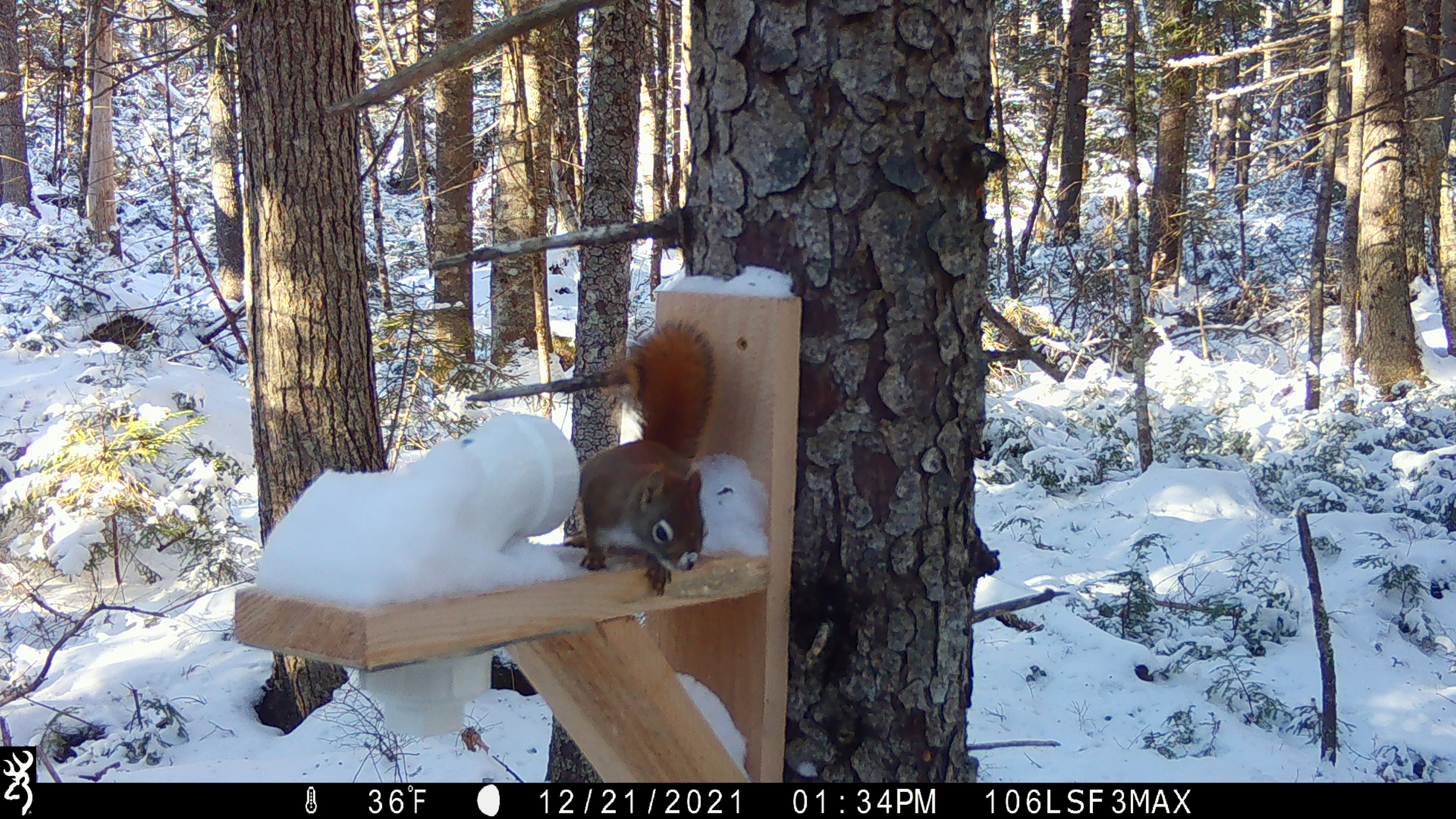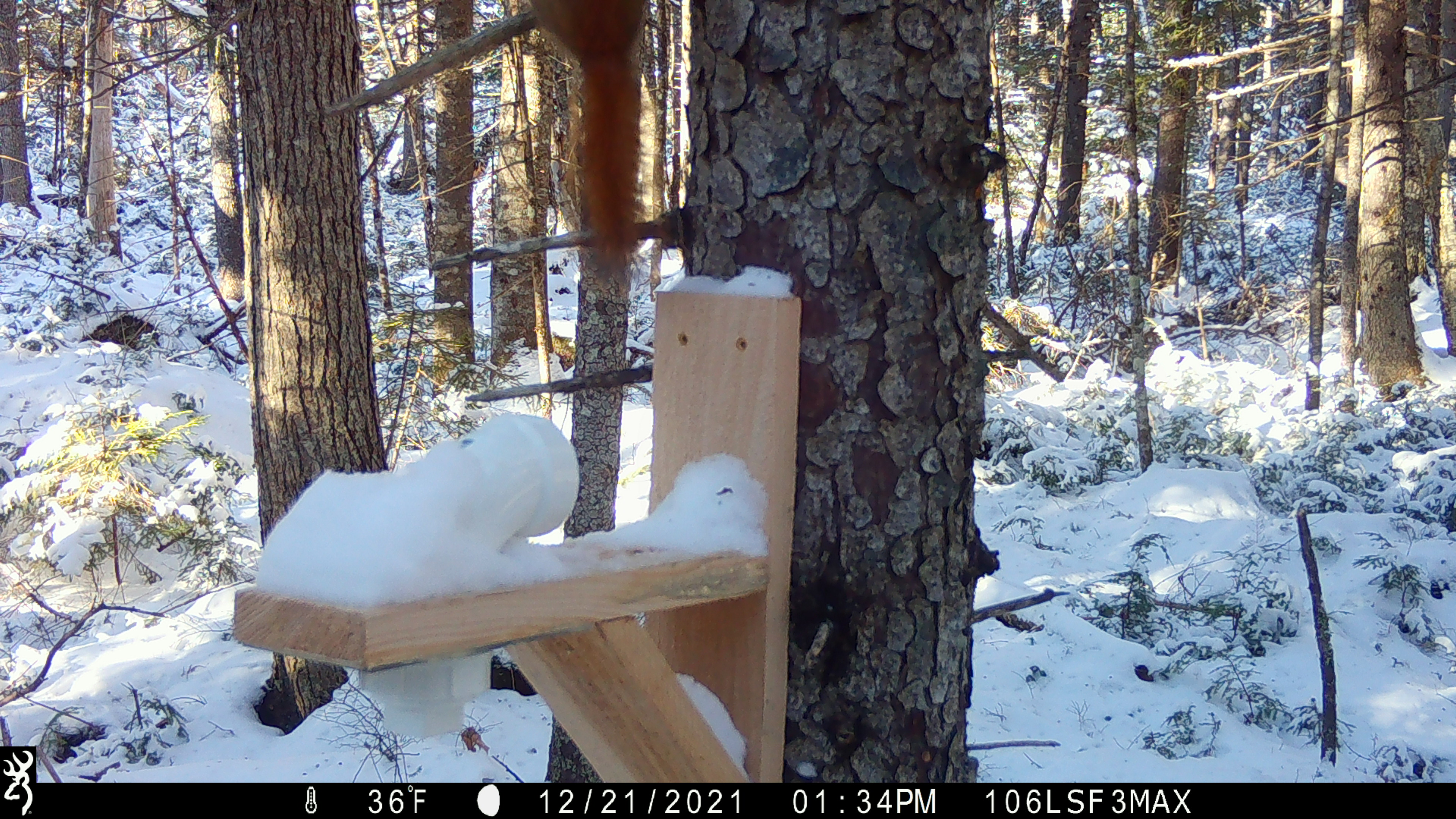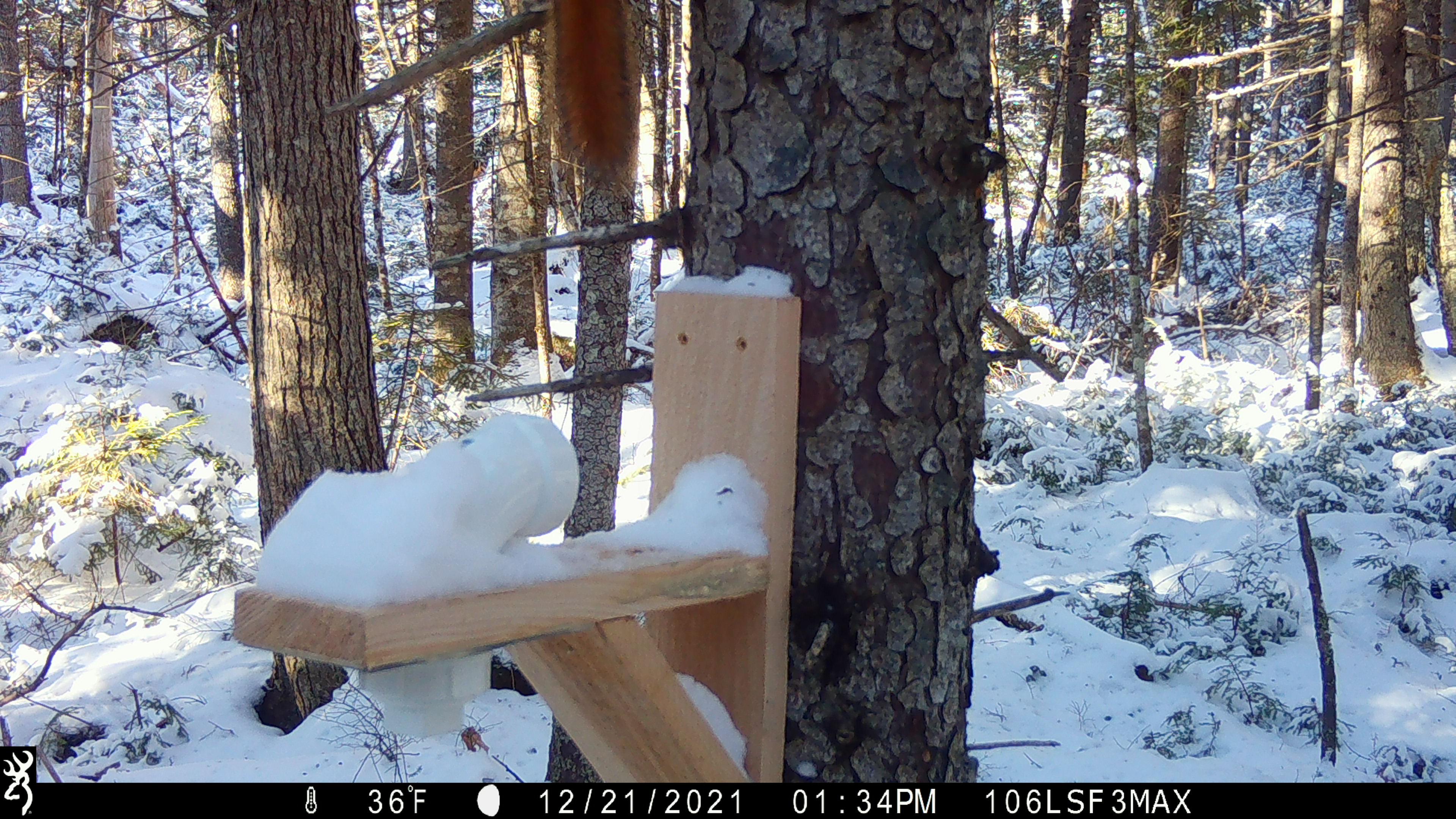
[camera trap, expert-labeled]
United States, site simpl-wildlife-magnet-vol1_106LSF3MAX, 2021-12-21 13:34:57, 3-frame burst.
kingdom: Animalia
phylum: Chordata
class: Mammalia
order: Rodentia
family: Sciuridae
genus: Tamiasciurus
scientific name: Tamiasciurus hudsonicus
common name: red squirrel